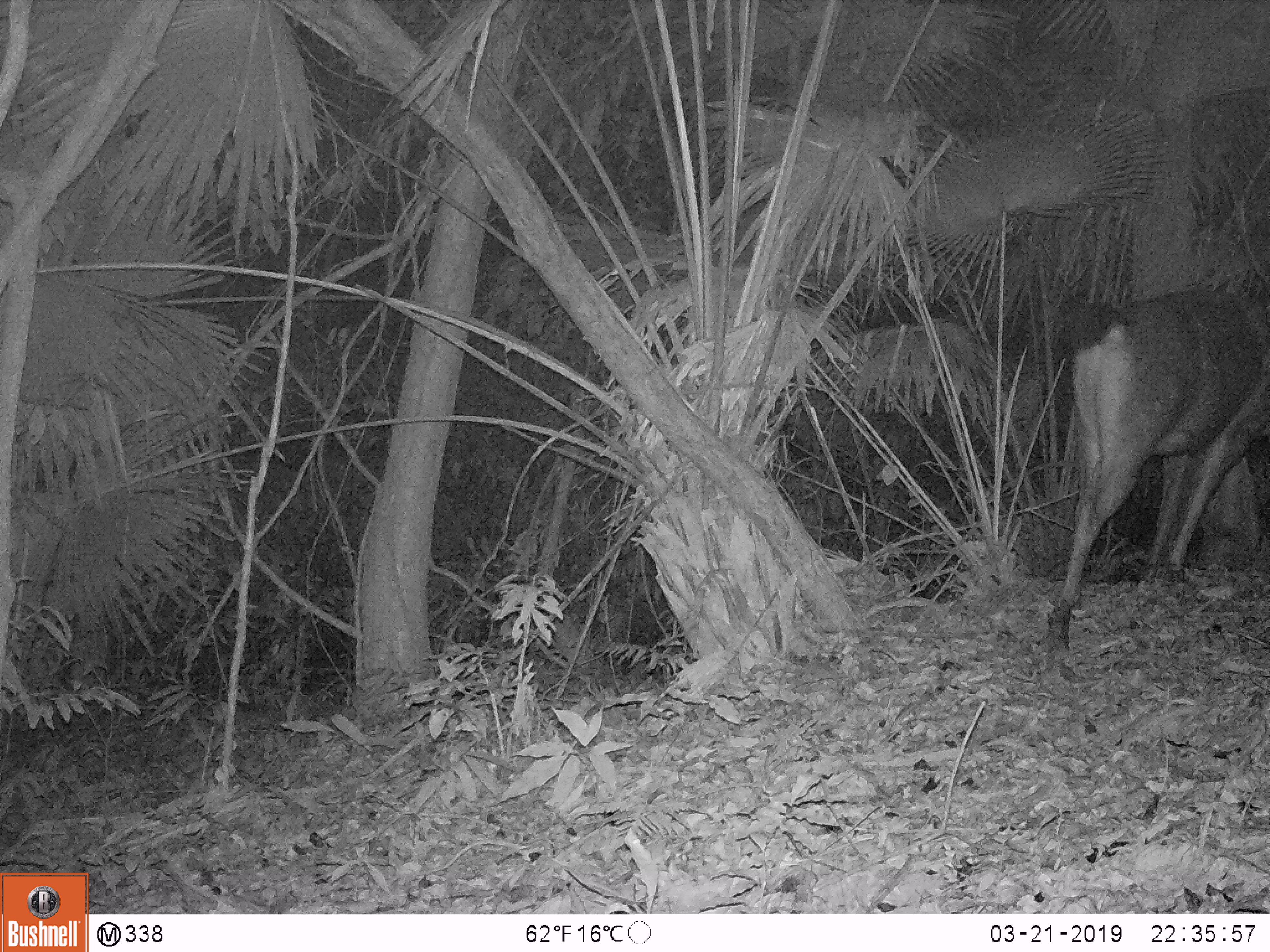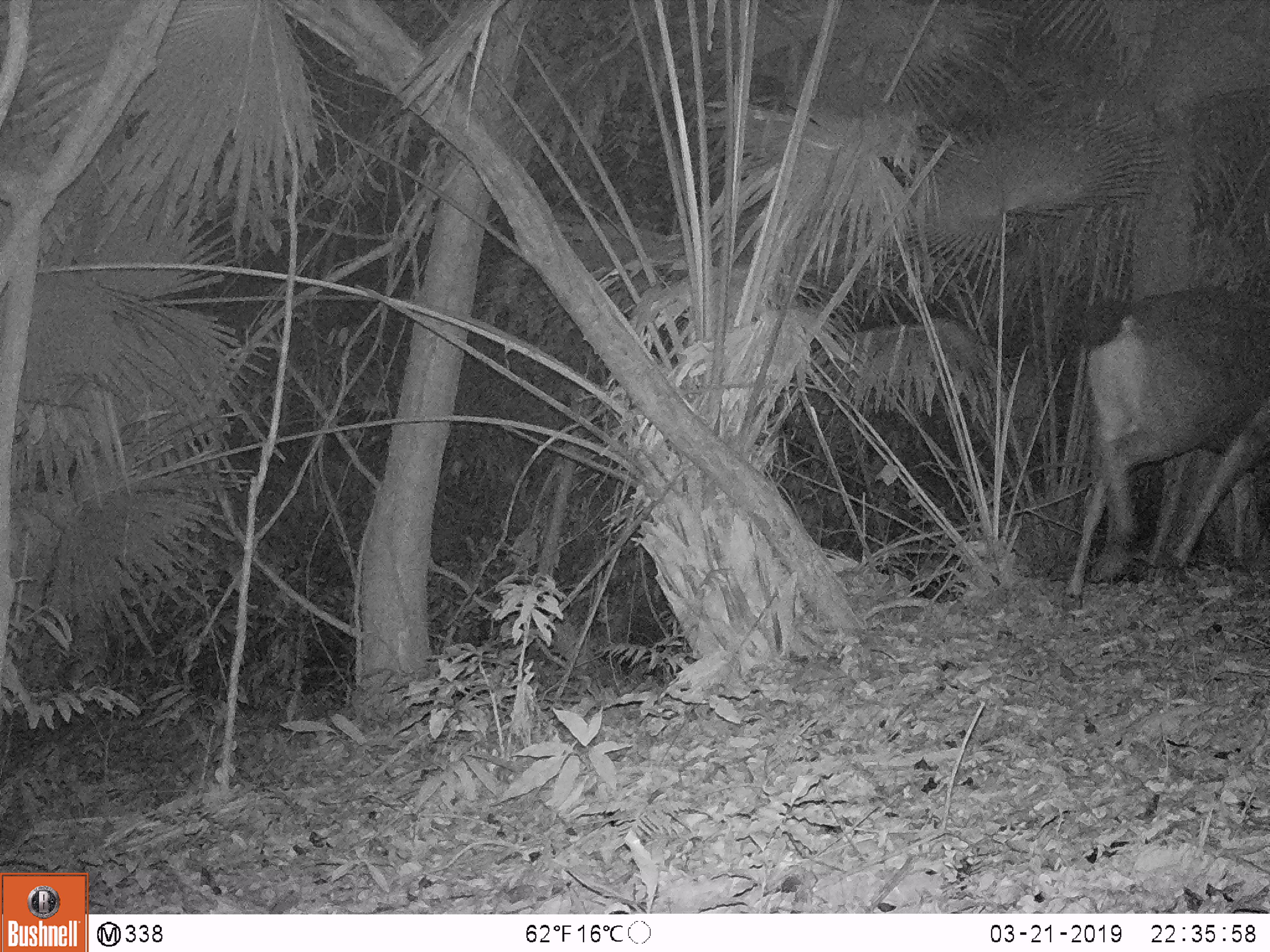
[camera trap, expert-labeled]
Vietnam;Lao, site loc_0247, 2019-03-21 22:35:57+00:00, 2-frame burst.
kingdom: Animalia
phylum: Chordata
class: Mammalia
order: Artiodactyla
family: Cervidae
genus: Rusa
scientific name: Rusa unicolor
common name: sambar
Sambar (Rusa unicolor). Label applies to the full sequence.